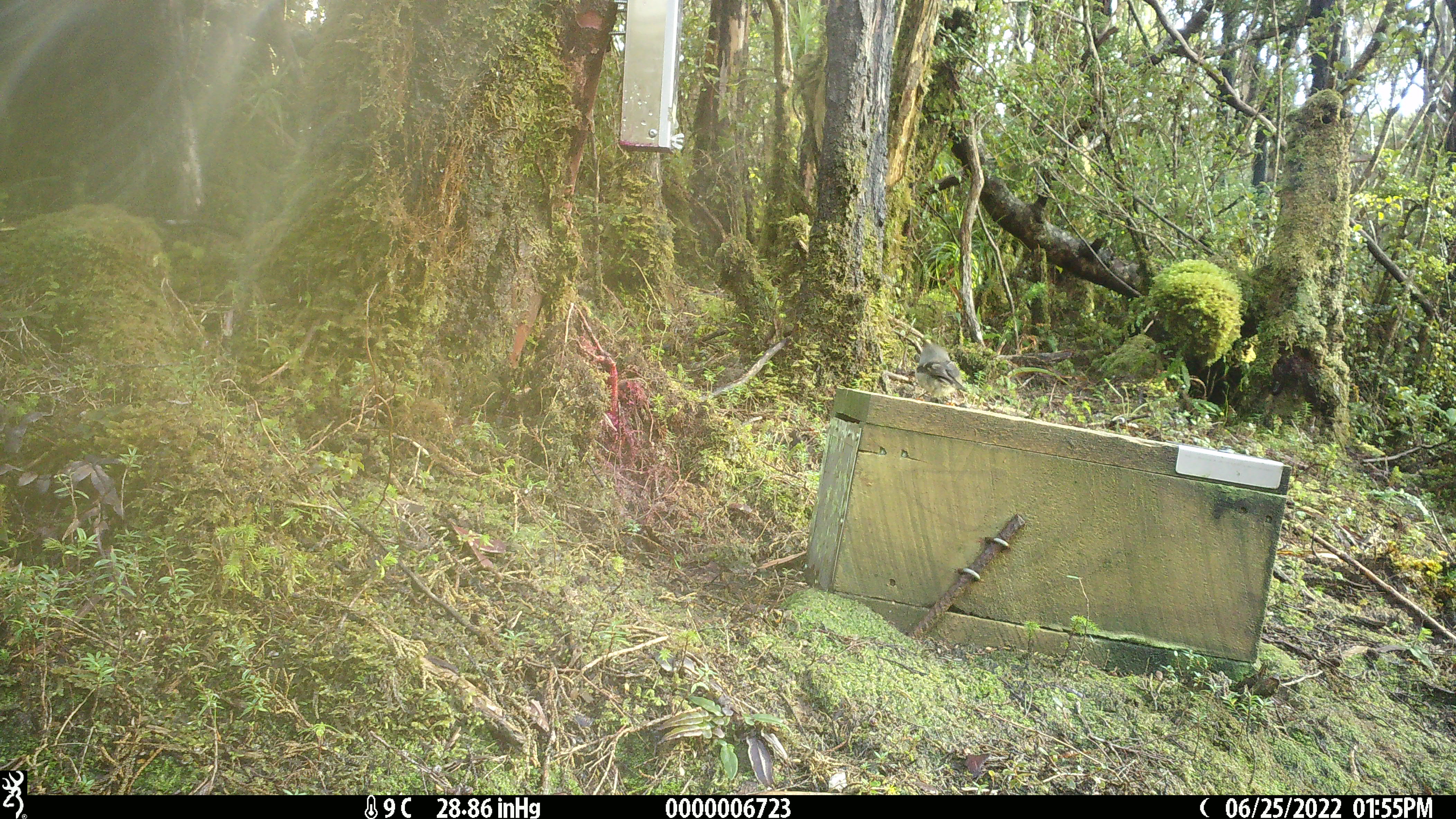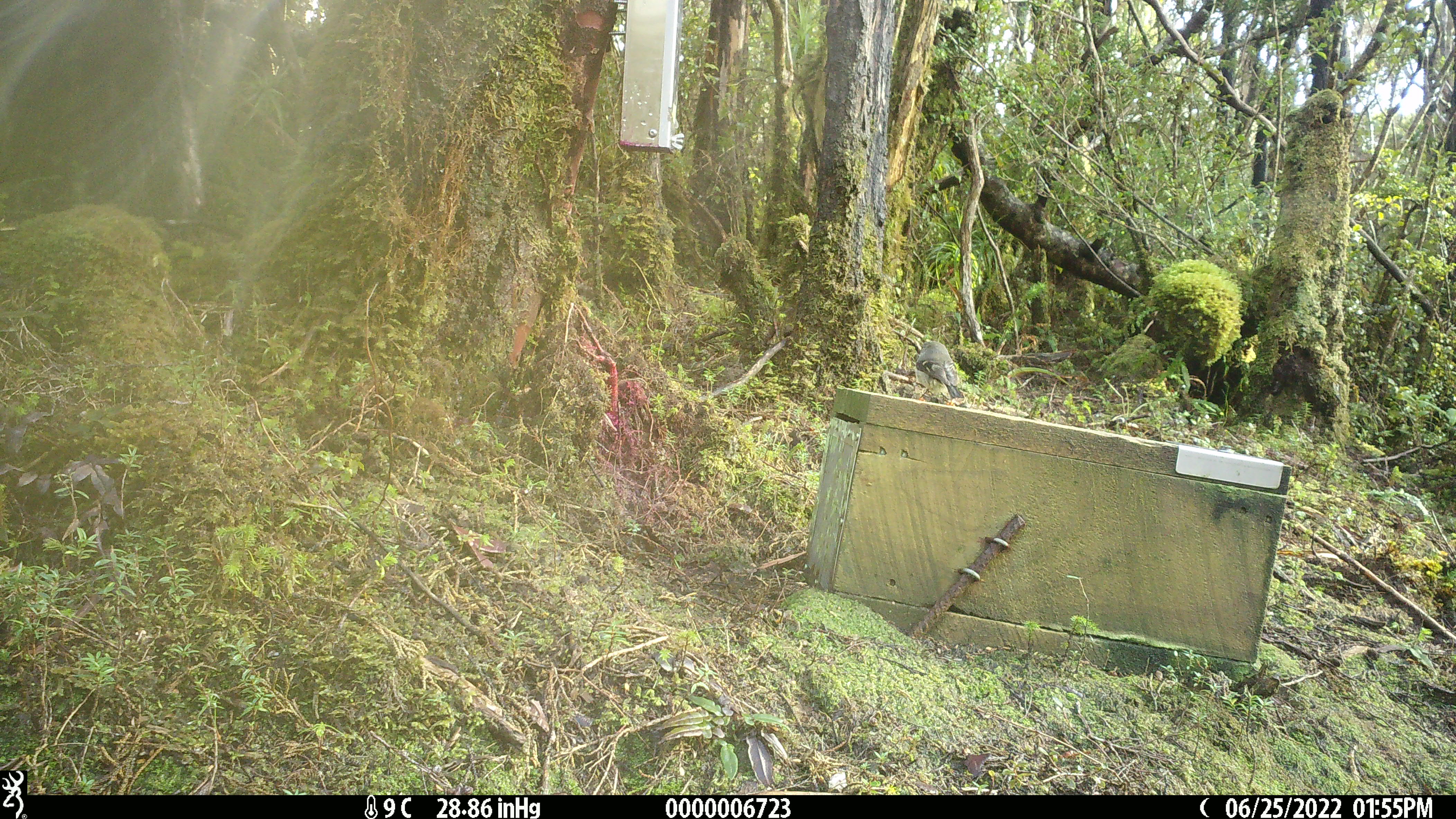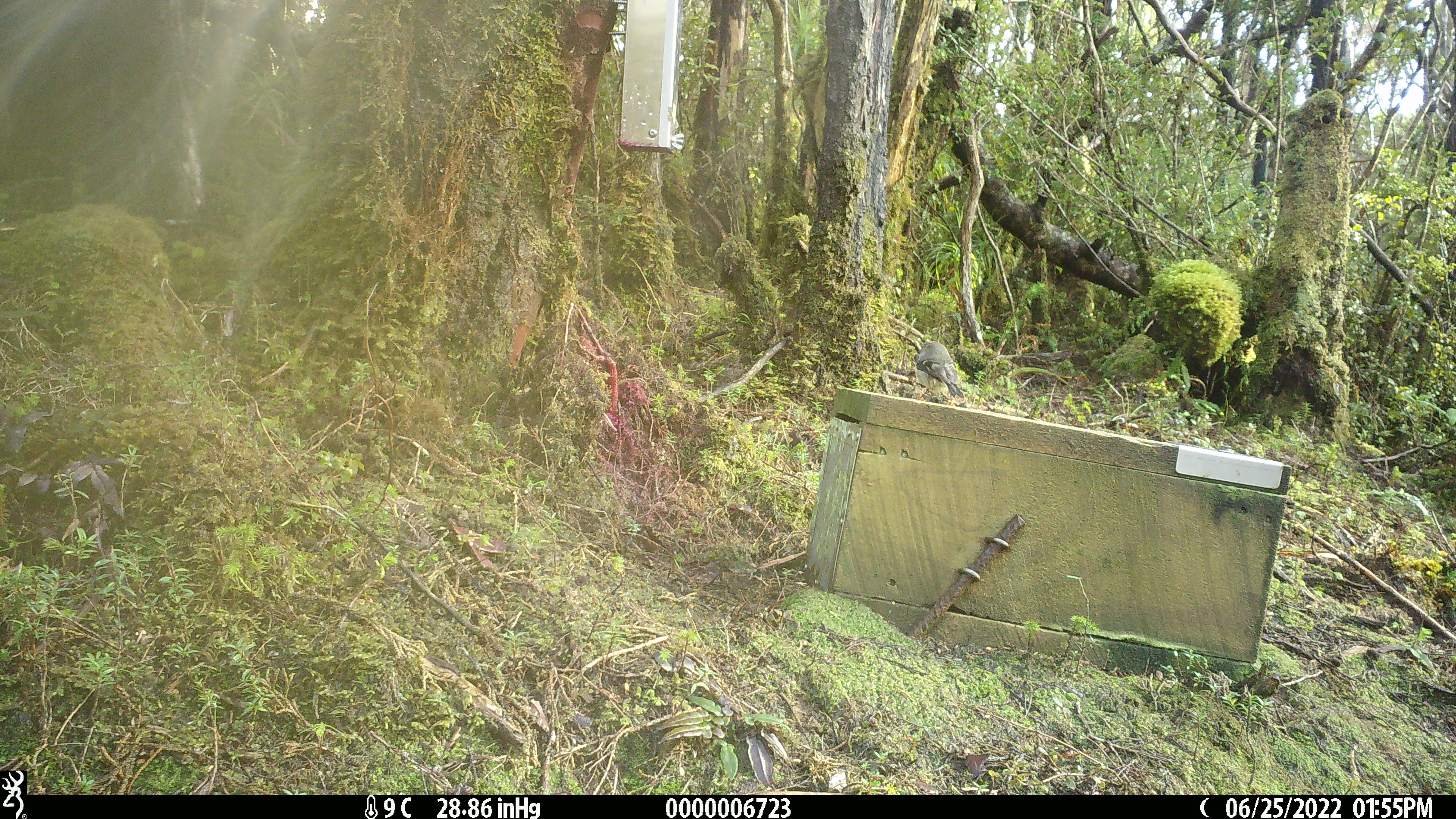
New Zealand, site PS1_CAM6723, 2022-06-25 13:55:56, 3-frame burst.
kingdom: Animalia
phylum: Chordata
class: Aves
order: Passeriformes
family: Petroicidae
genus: Petroica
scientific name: Petroica macrocephala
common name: tomtit